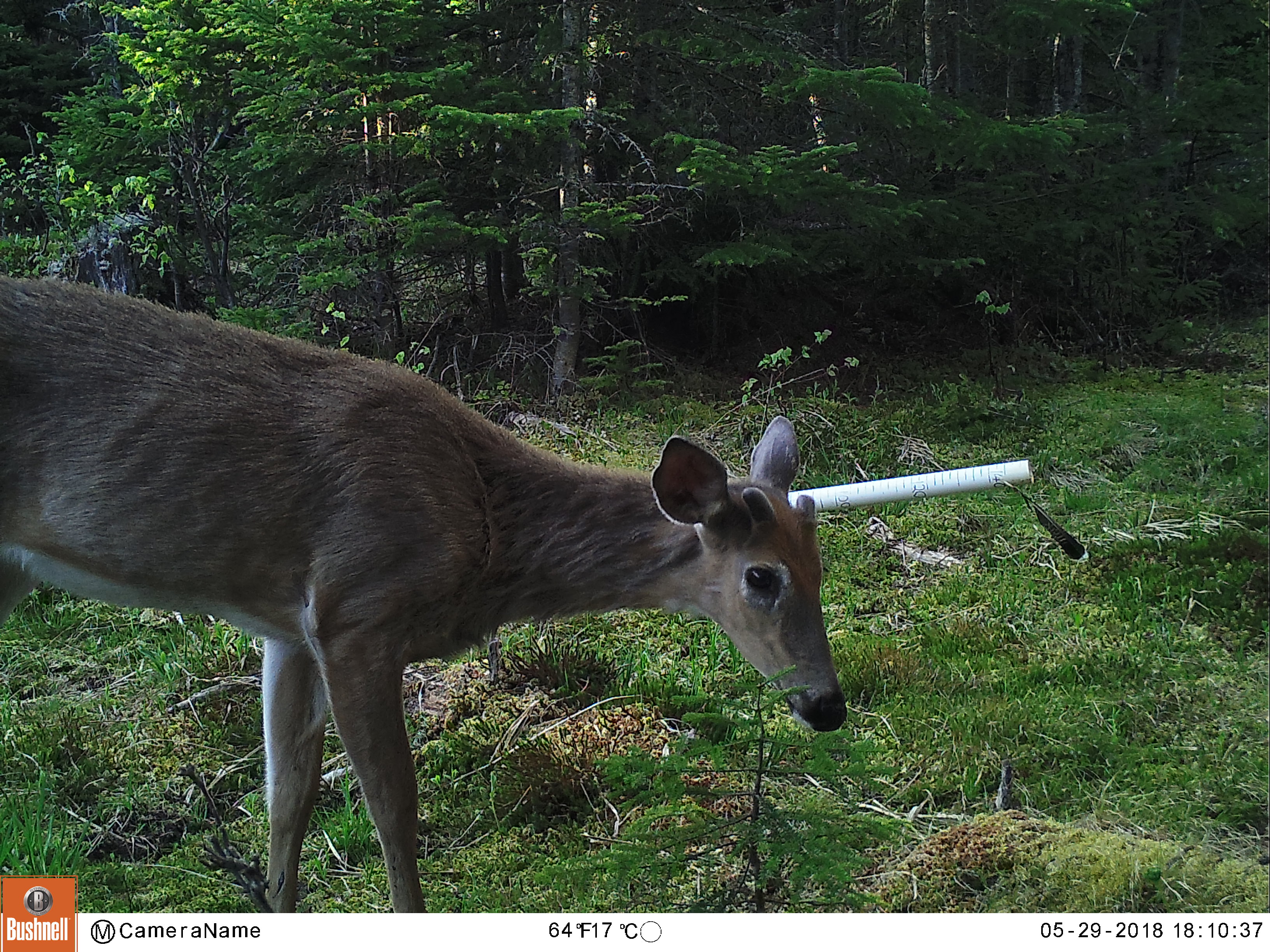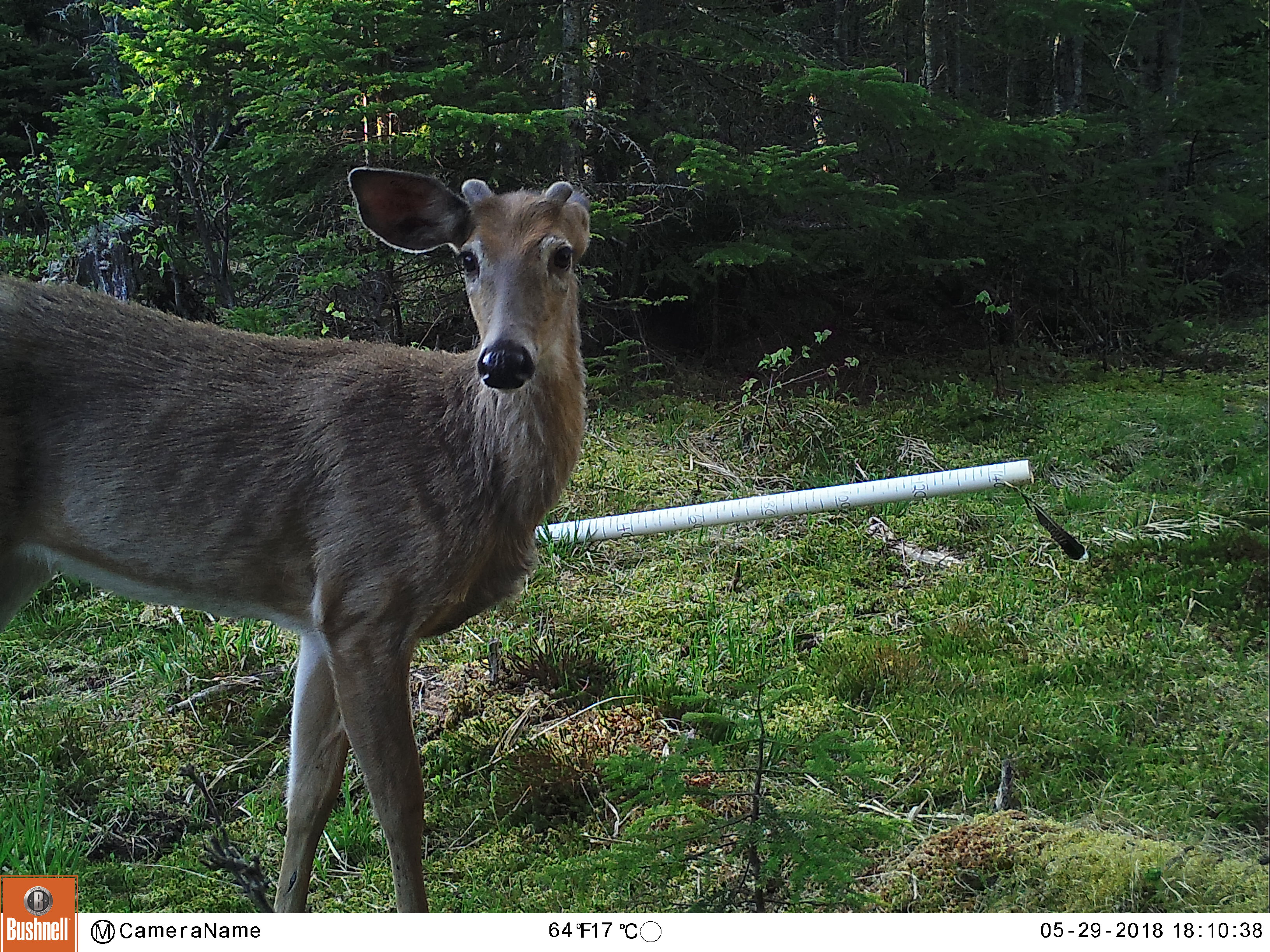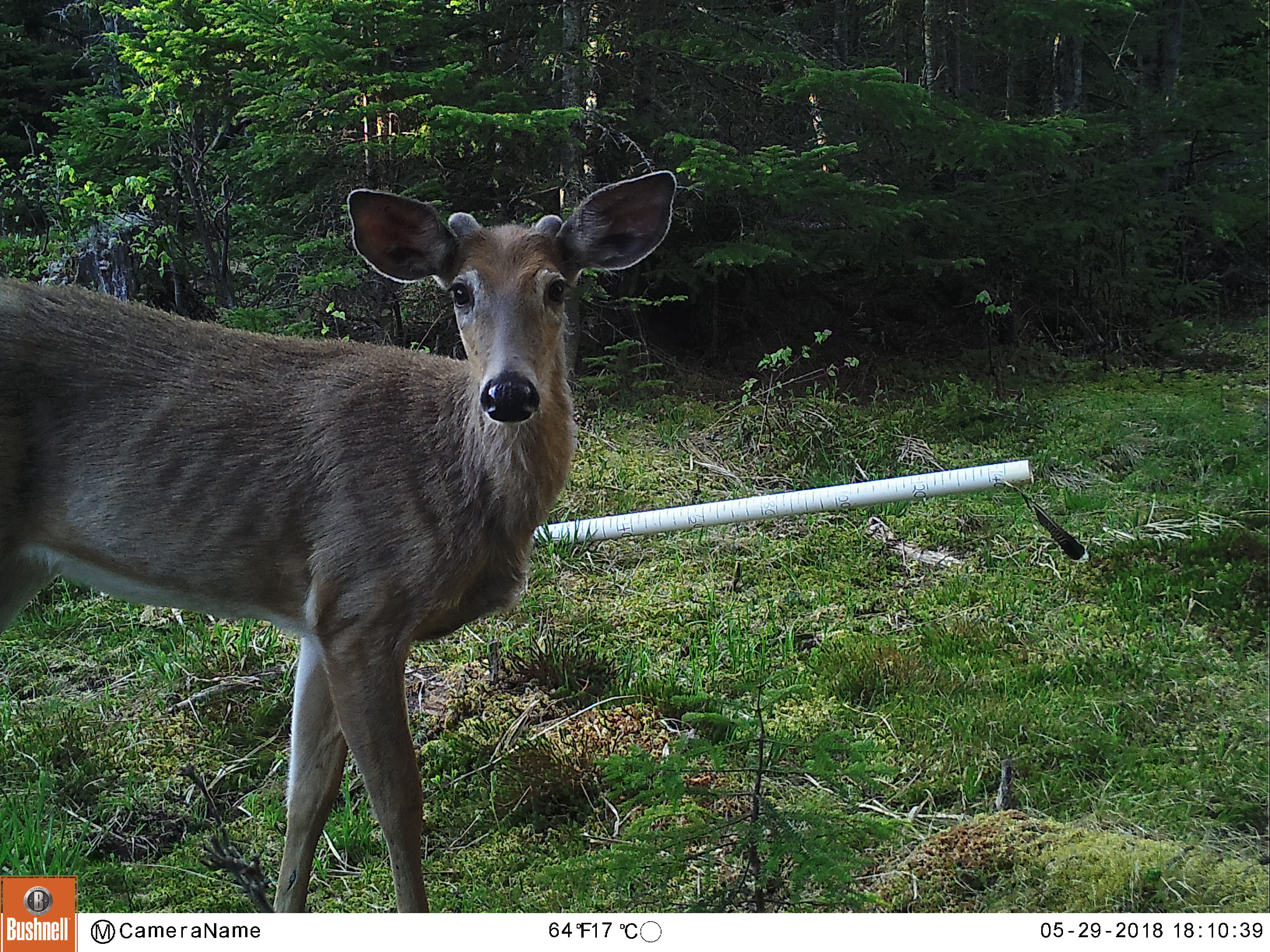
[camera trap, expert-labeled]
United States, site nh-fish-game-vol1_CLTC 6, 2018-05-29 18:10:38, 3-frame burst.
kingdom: Animalia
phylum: Chordata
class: Mammalia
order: Artiodactyla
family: Cervidae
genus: Odocoileus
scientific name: Odocoileus virginianus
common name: white-tailed deer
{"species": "white-tailed deer (Odocoileus virginianus)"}